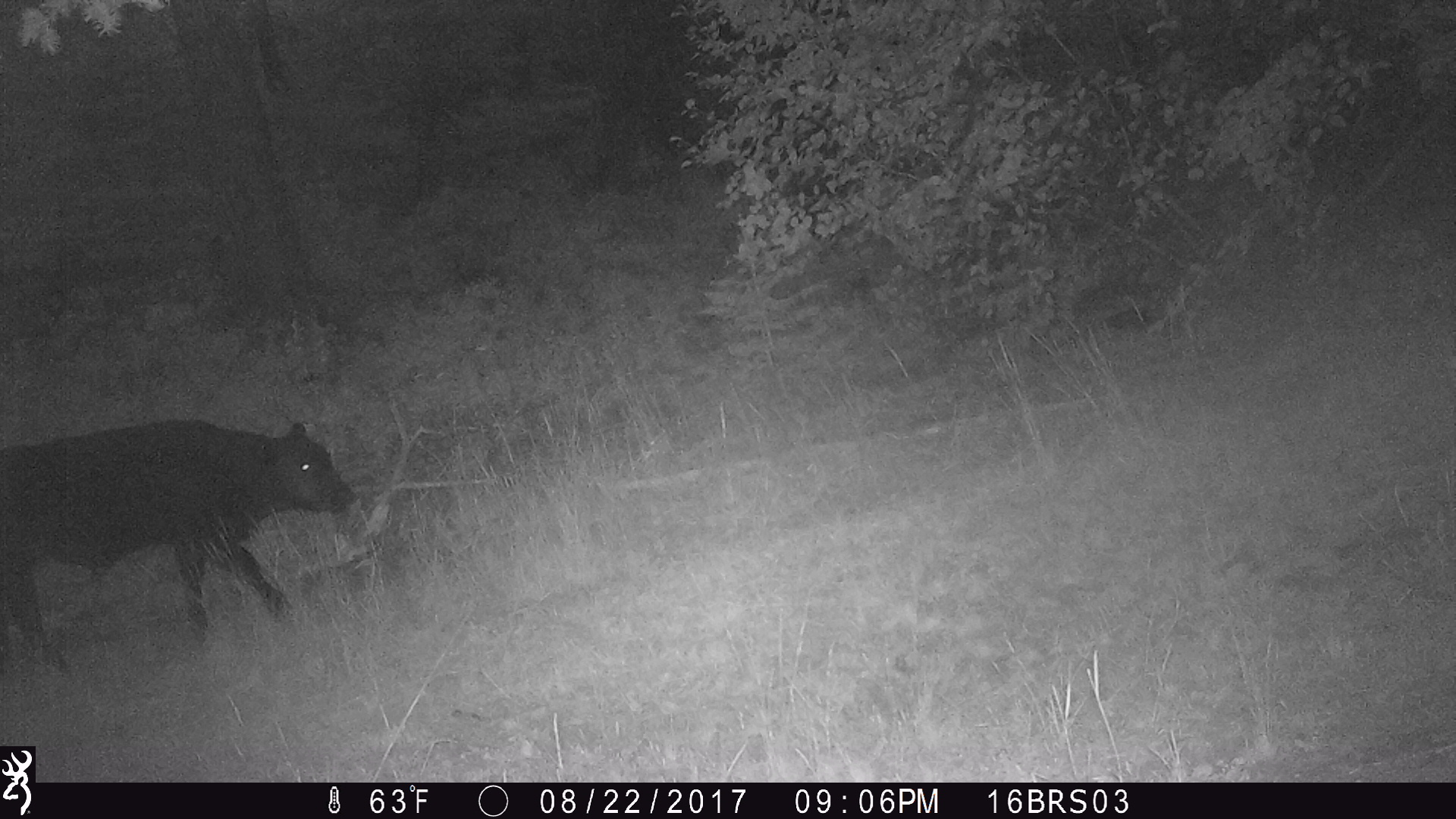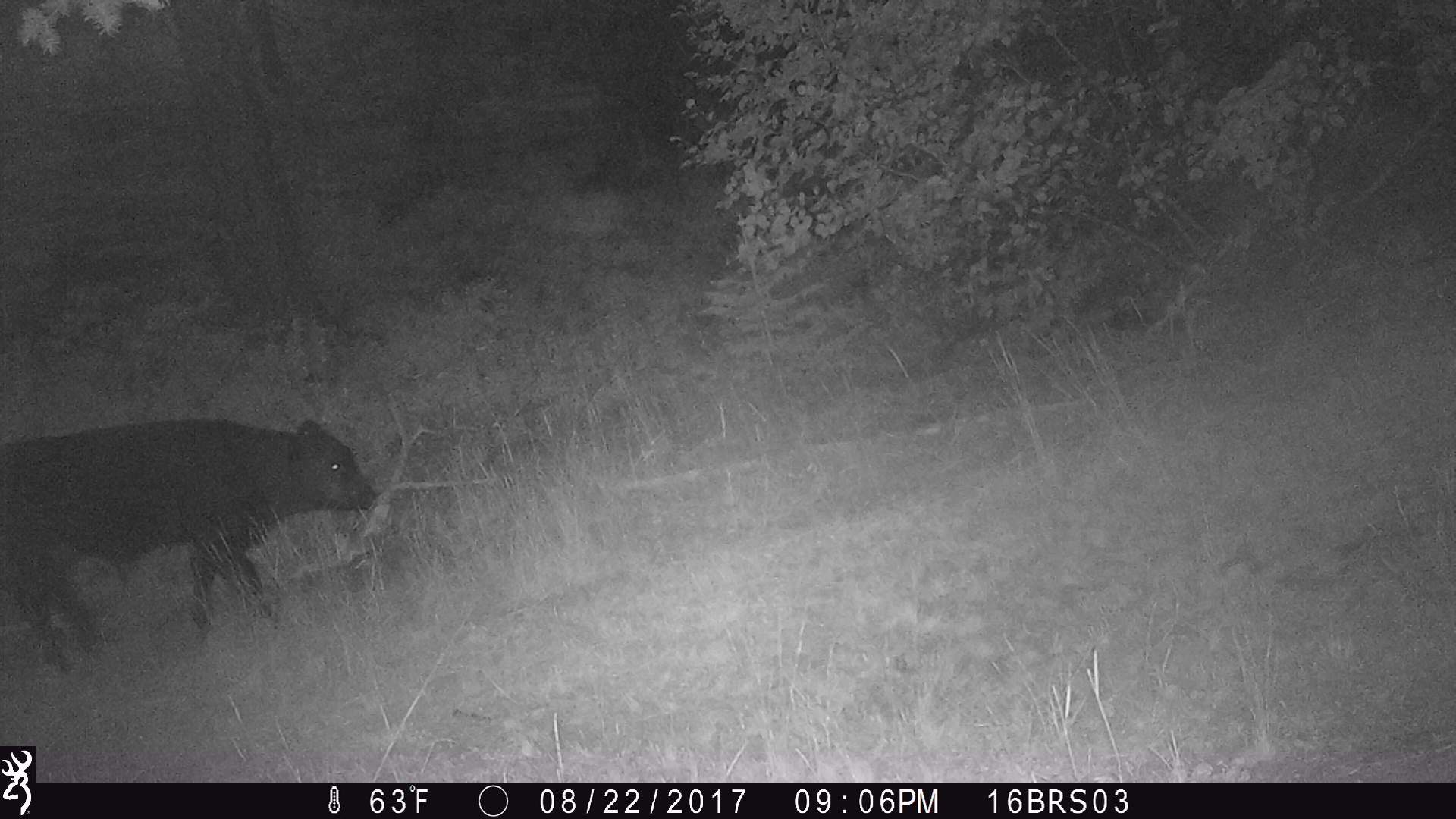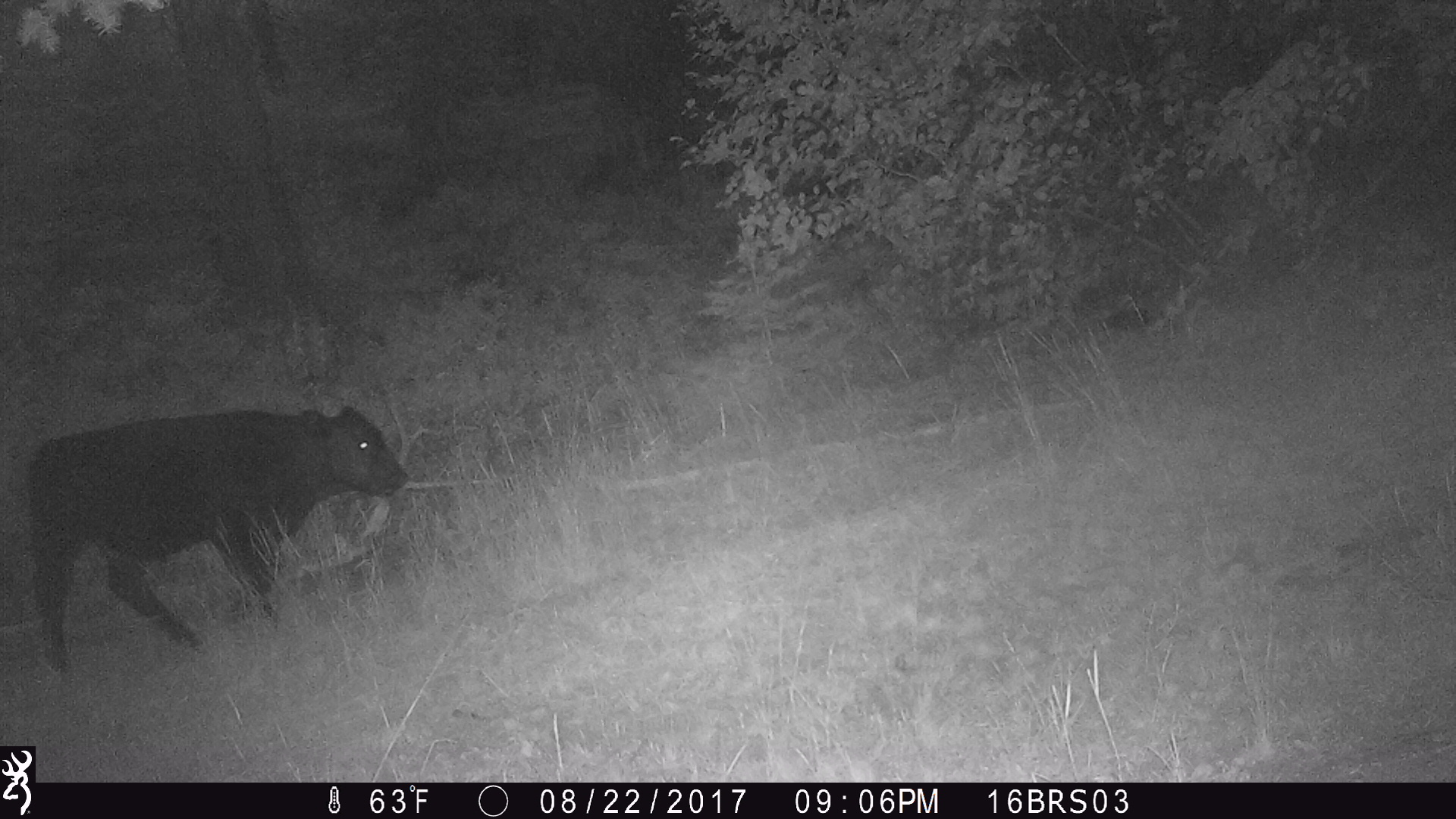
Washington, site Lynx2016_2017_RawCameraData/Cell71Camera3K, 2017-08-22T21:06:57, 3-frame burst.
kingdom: Animalia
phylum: Chordata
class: Mammalia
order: Artiodactyla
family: Bovidae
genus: Bos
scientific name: Bos taurus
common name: domestic cattle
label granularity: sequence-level